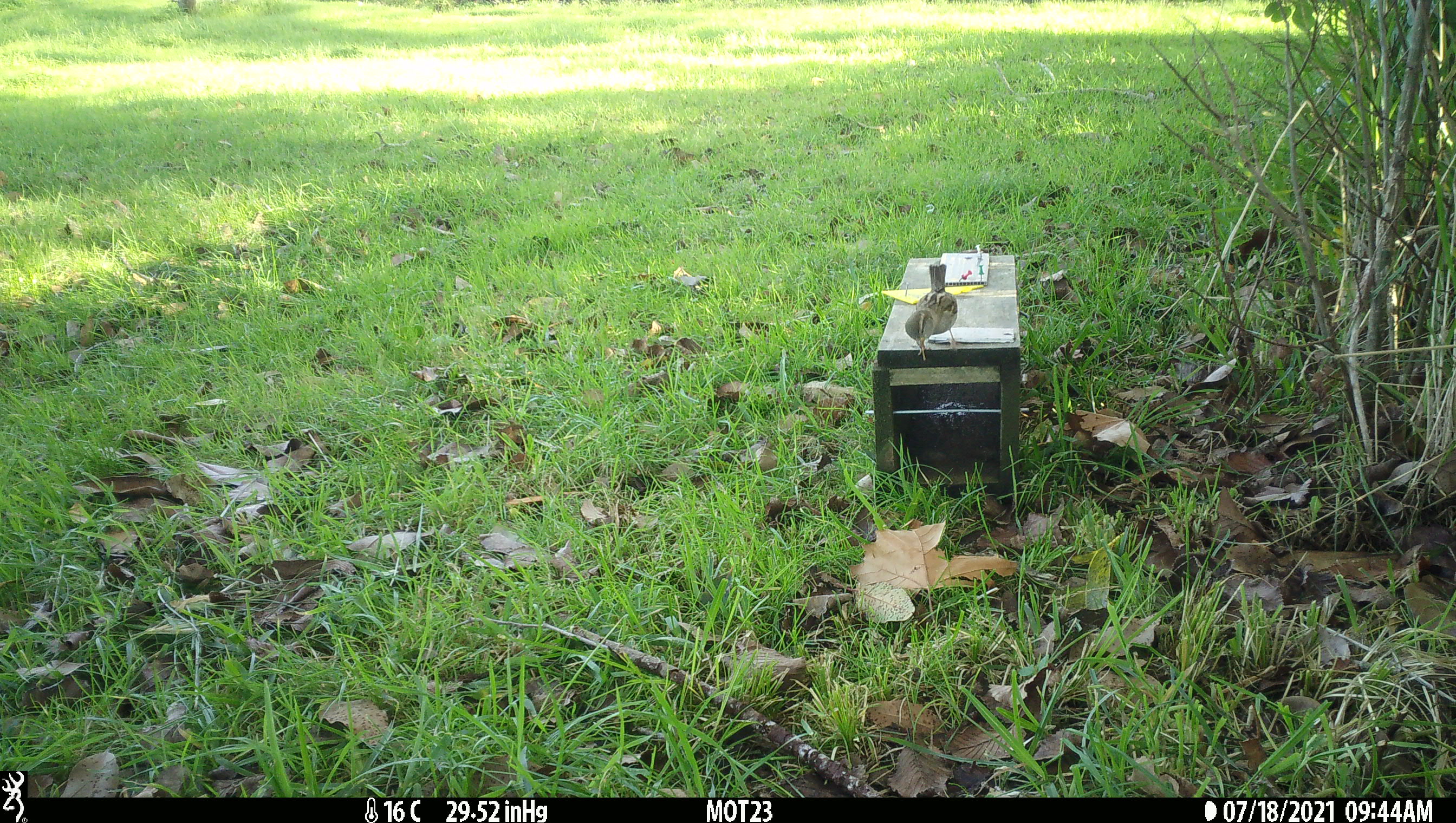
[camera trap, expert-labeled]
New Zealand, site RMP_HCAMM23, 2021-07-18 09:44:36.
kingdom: Animalia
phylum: Chordata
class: Aves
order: Passeriformes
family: Passeridae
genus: Passer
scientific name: Passer domesticus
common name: house sparrow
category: sparrow